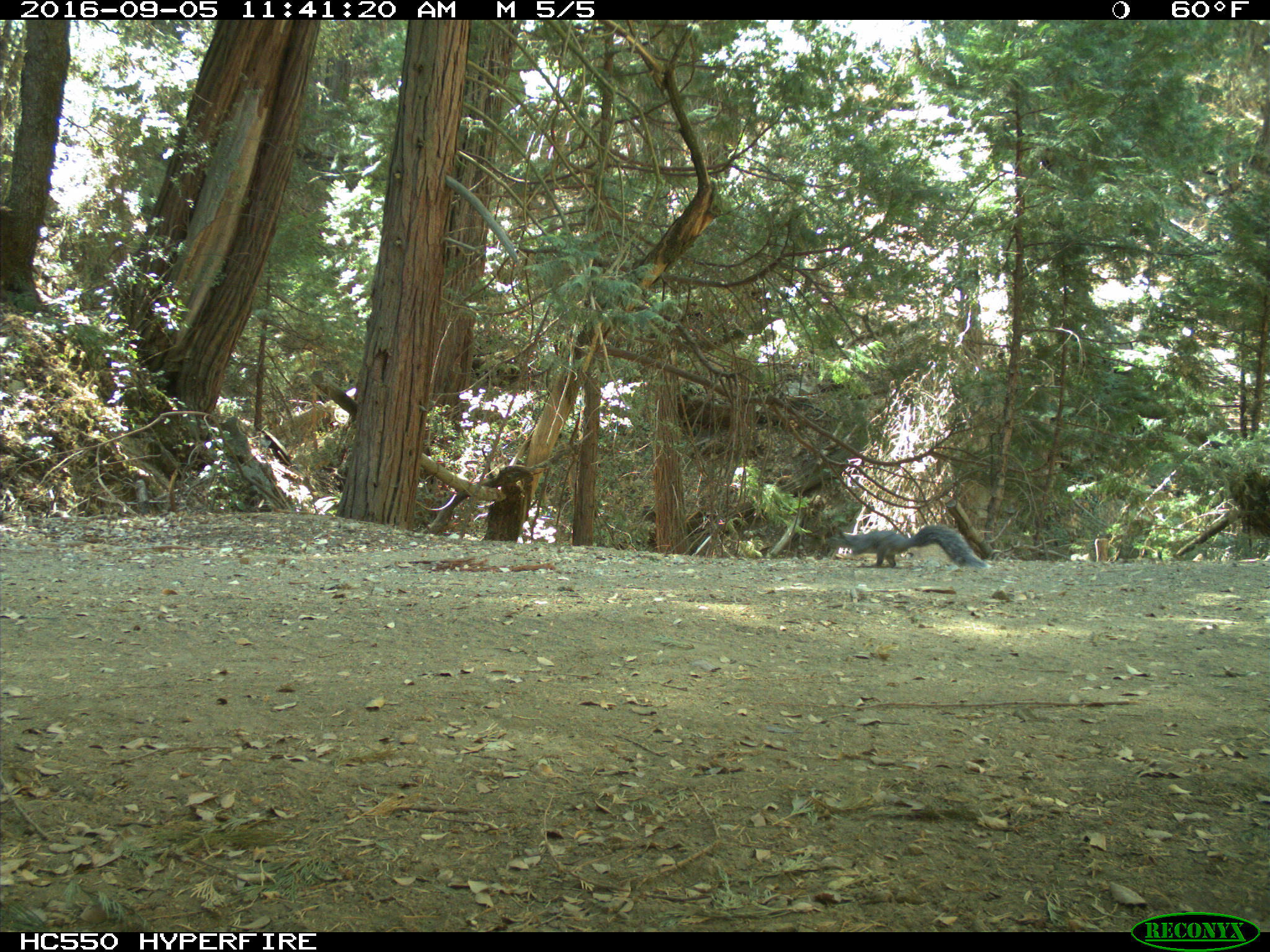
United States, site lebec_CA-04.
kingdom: Animalia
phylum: Chordata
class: Mammalia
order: Rodentia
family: Sciuridae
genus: Sciurus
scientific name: Sciurus carolinensis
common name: eastern gray squirrel